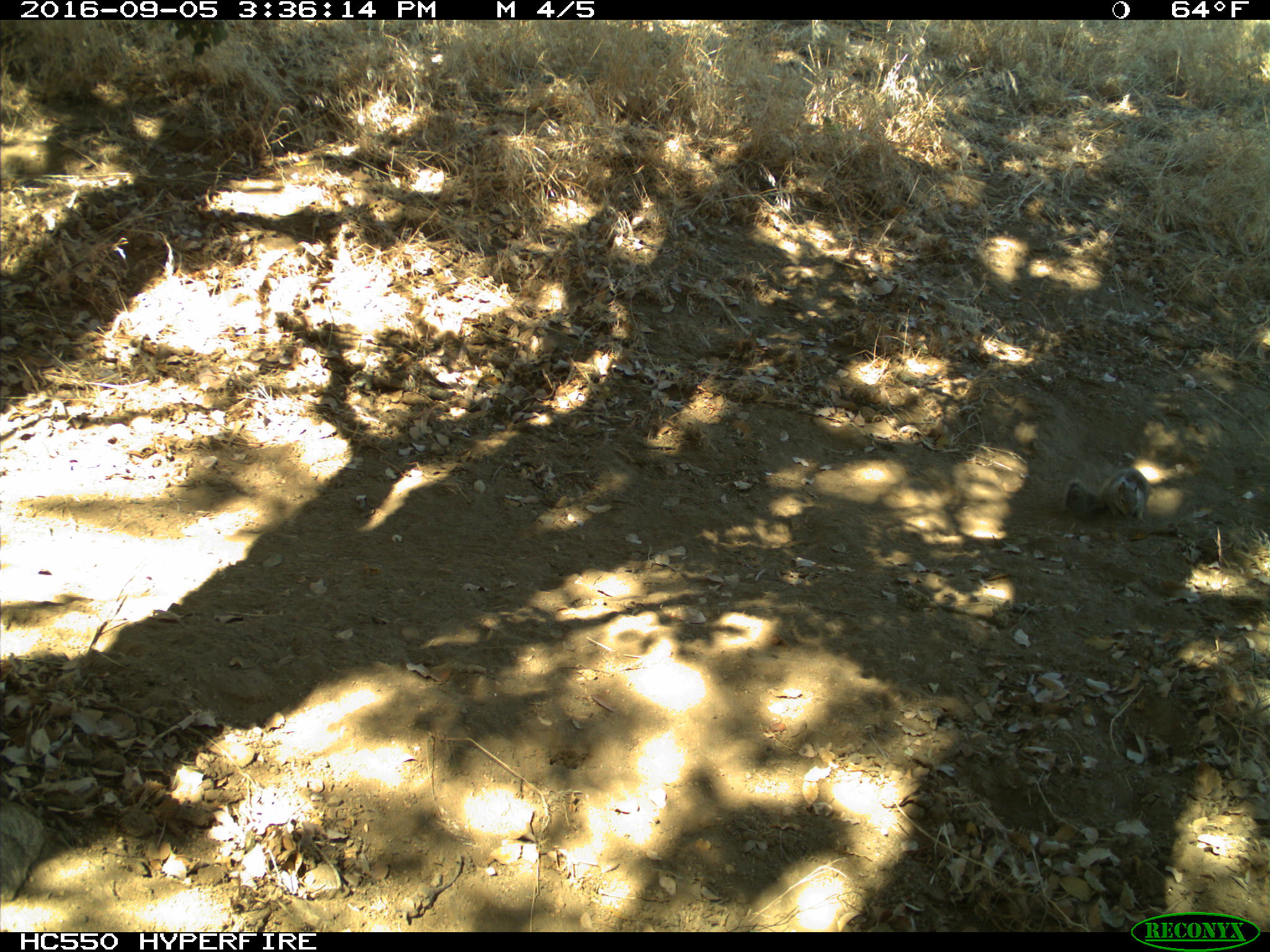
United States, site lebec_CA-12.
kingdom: Animalia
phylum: Chordata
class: Mammalia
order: Rodentia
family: Sciuridae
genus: Otospermophilus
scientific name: Otospermophilus beecheyi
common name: california ground squirrel